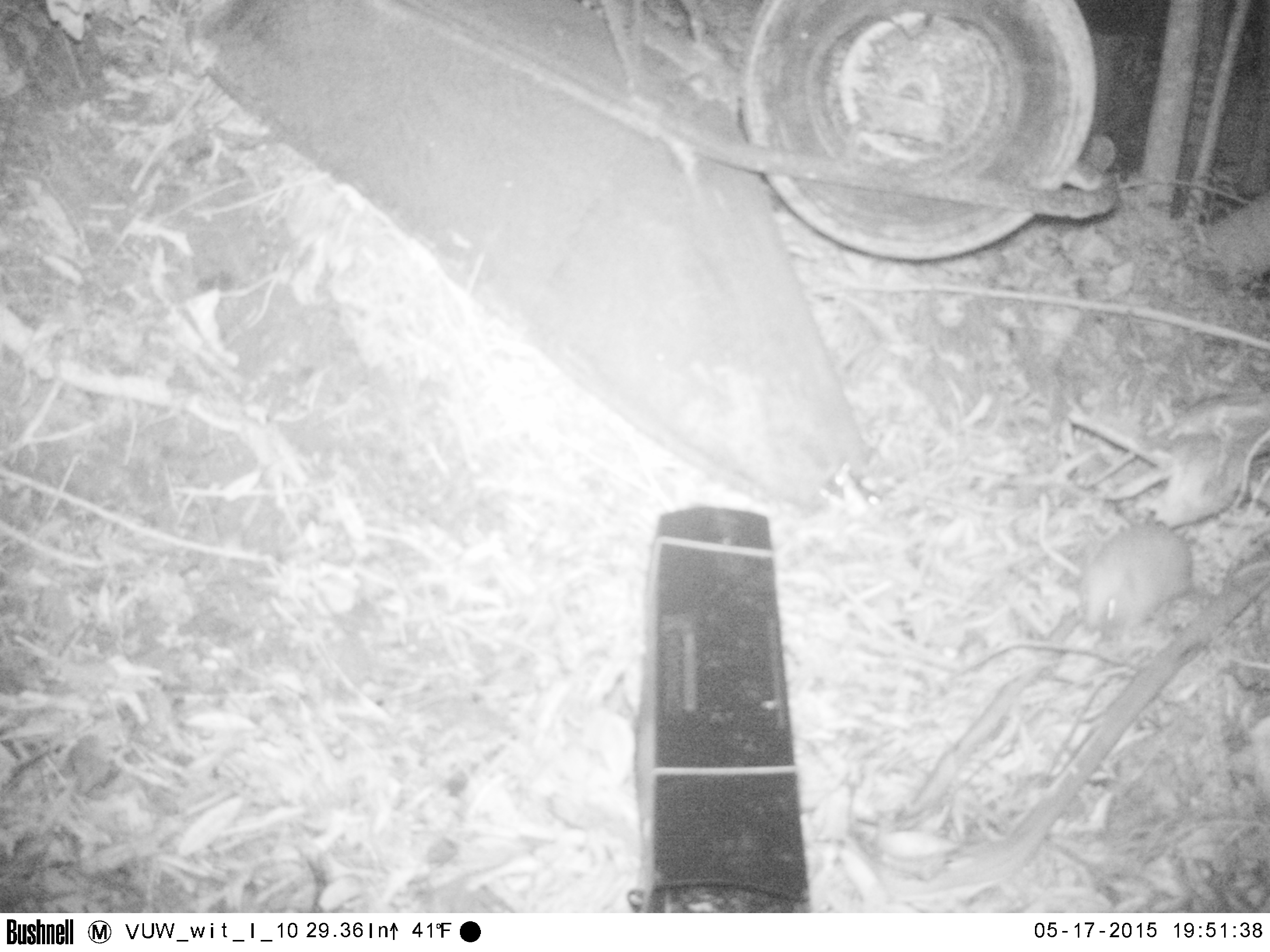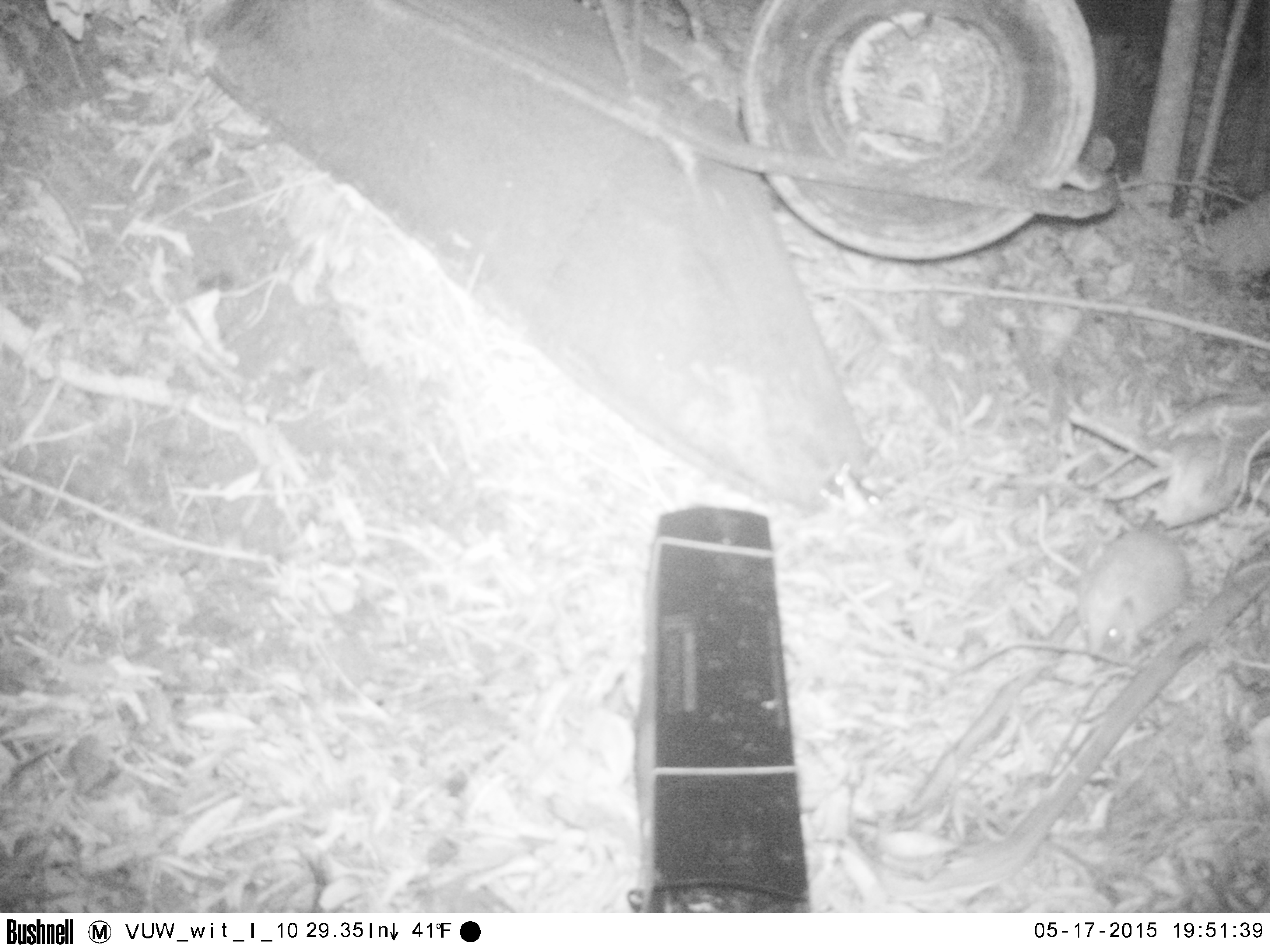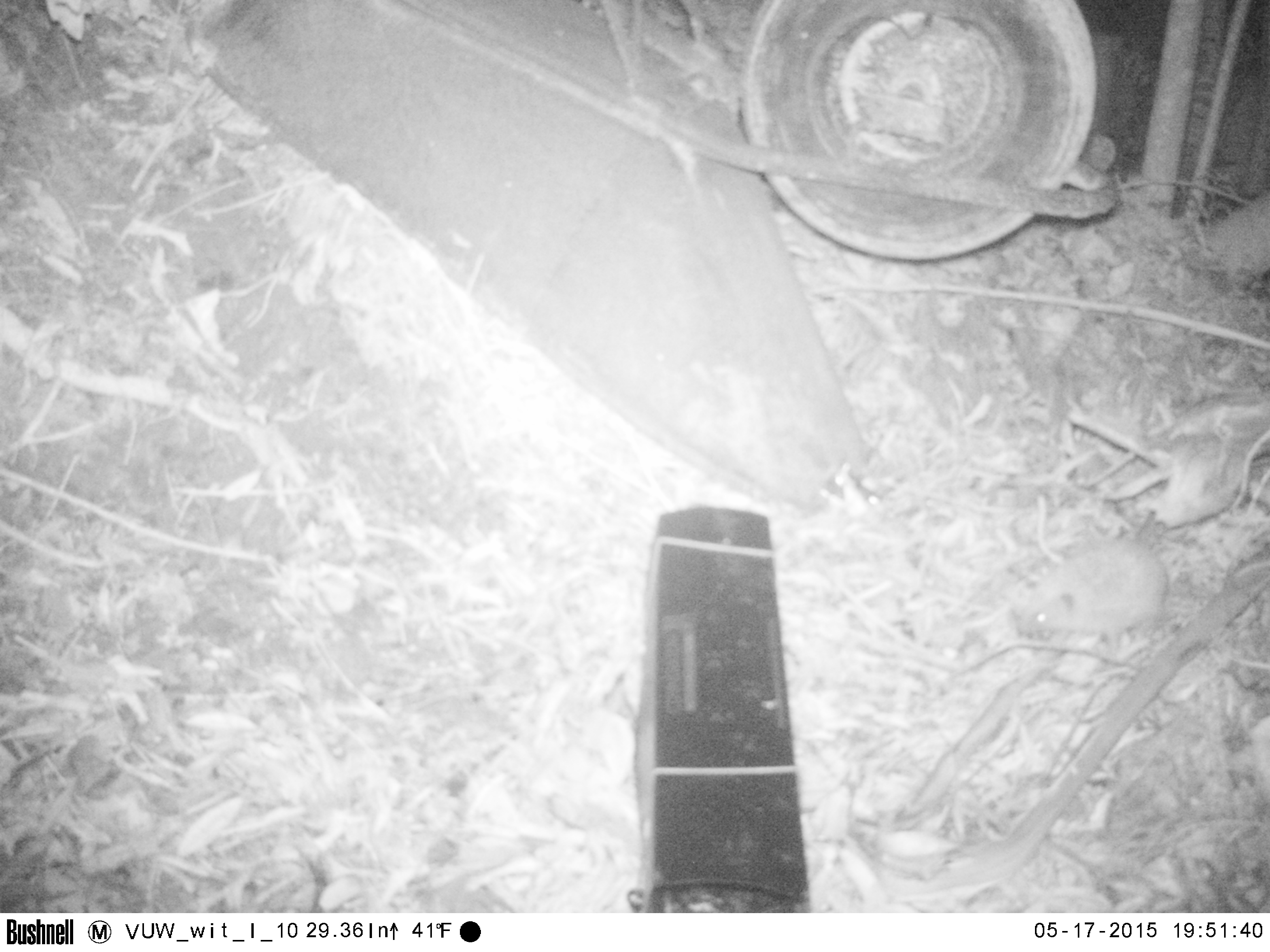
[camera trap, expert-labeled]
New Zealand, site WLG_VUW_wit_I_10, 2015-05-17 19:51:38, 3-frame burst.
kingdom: Animalia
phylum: Chordata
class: Mammalia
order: Eulipotyphla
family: Erinaceidae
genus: Erinaceus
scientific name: Erinaceus europaeus europaeus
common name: european hedgehog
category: hedgehog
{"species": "hedgehog (european hedgehog) (Erinaceus europaeus europaeus)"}